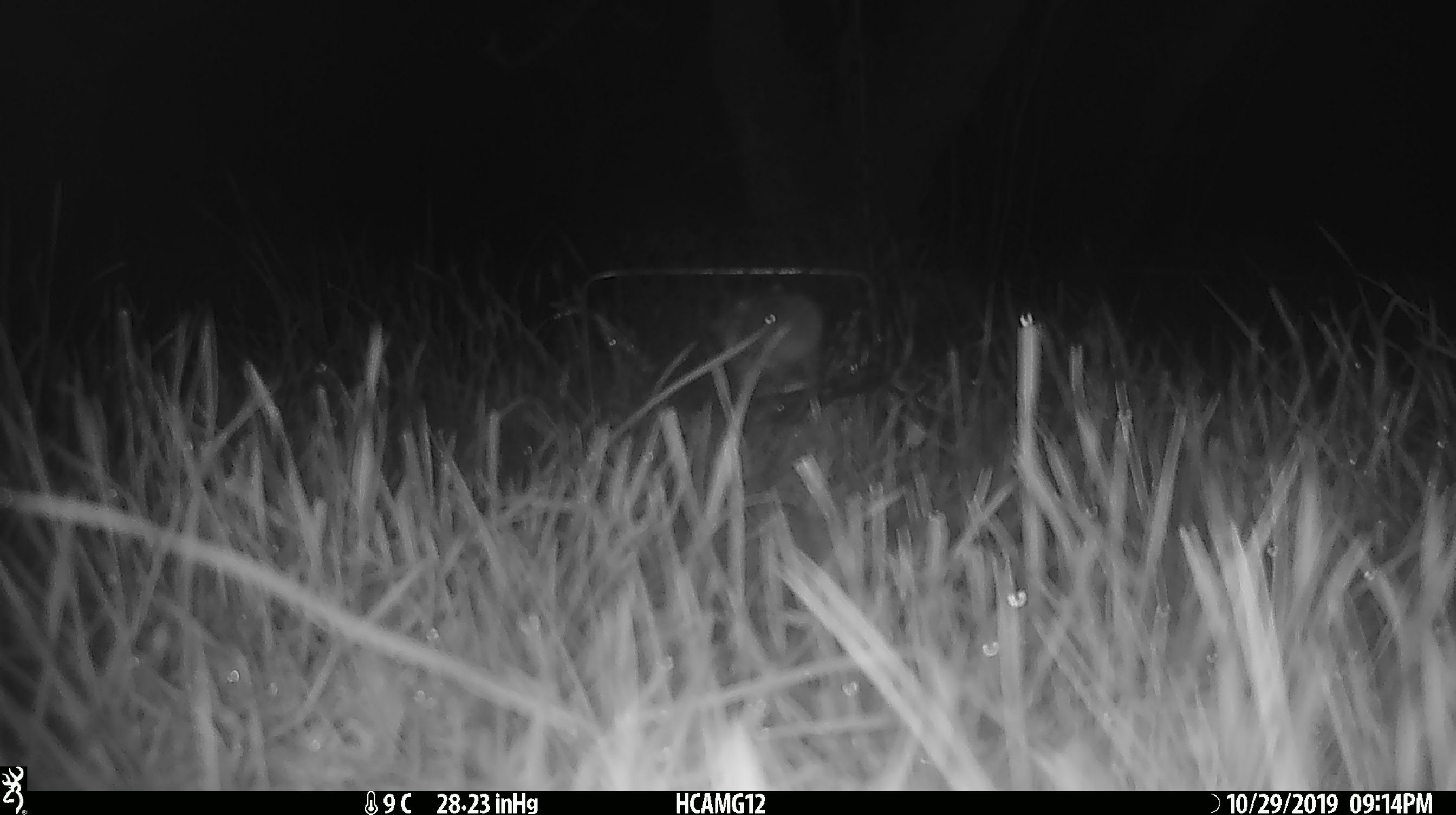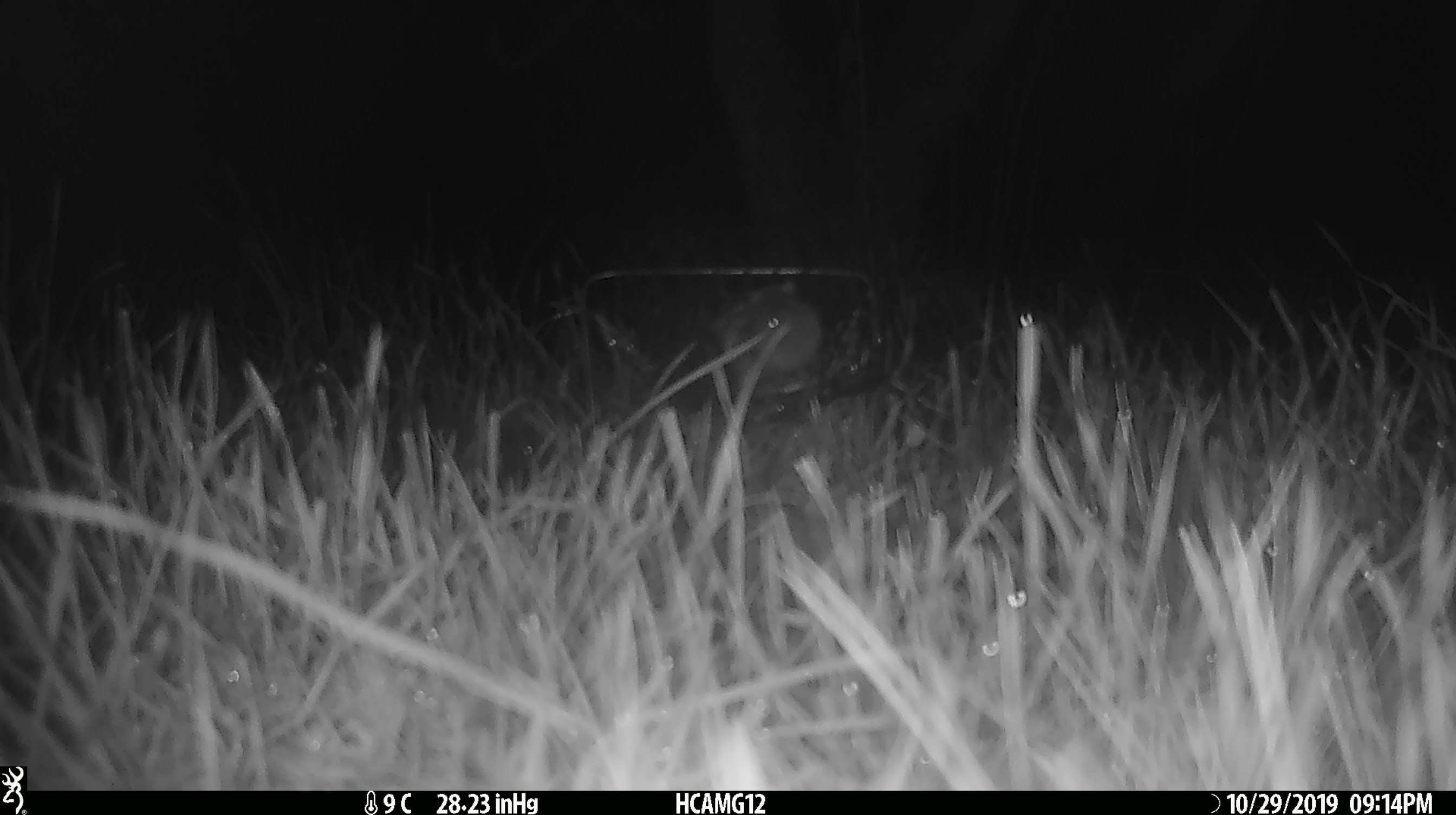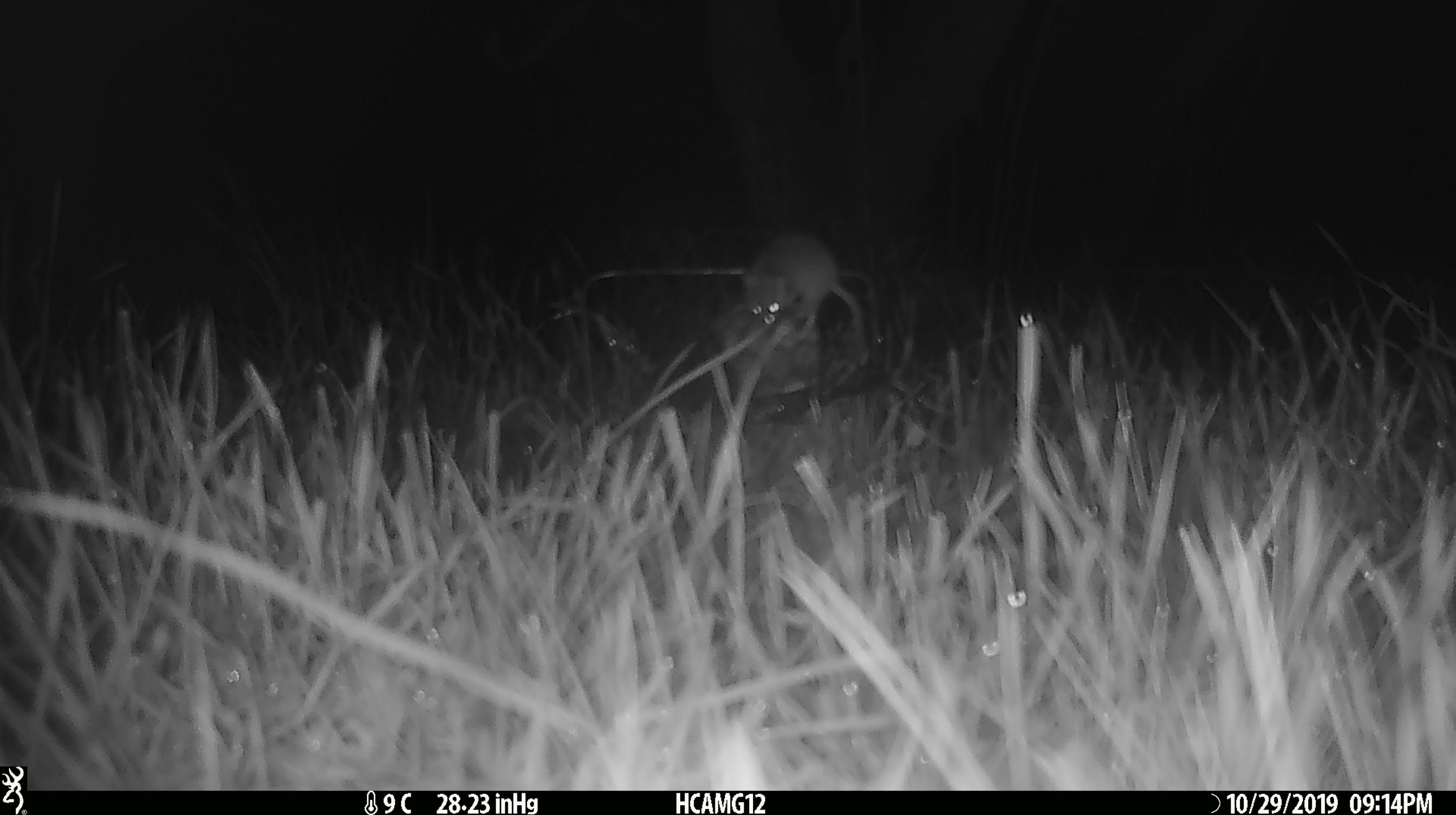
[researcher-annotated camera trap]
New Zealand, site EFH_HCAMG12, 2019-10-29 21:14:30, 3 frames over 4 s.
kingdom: Animalia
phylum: Chordata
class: Mammalia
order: Rodentia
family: Muridae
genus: Mus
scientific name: Mus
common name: mouse